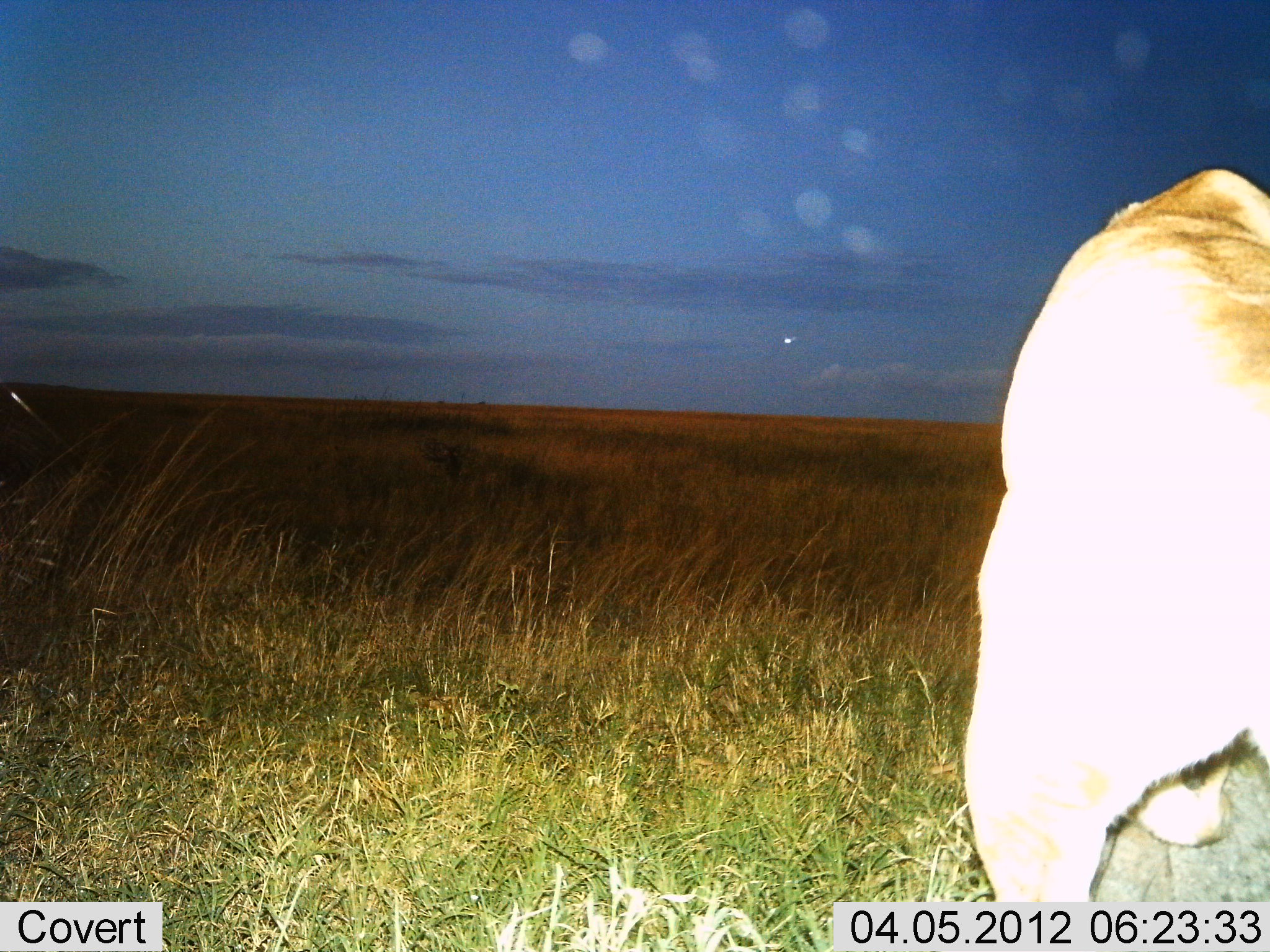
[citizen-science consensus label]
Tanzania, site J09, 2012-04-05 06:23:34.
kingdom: Animalia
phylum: Chordata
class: Mammalia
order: Carnivora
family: Felidae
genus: Panthera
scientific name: Panthera leo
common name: lion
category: lionfemale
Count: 1.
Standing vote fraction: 82%.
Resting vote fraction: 0%.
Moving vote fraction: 0%.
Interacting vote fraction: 27%.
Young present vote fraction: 0%.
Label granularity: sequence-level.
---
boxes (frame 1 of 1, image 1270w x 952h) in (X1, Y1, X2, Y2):
animal: (959, 166, 1270, 899)